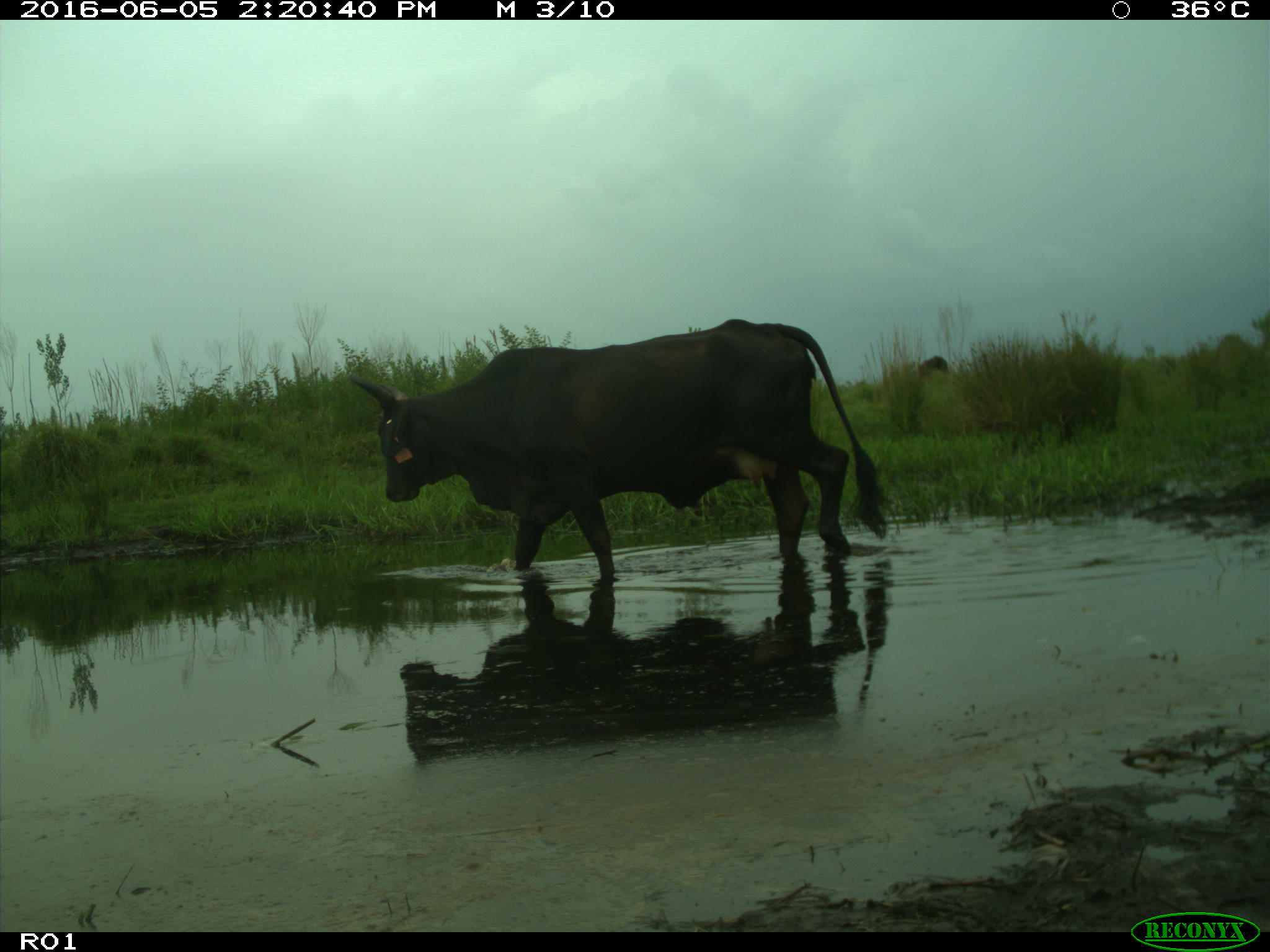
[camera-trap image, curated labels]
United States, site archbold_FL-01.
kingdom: Animalia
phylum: Chordata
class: Mammalia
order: Artiodactyla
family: Bovidae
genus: Bos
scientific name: Bos taurus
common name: domestic cow